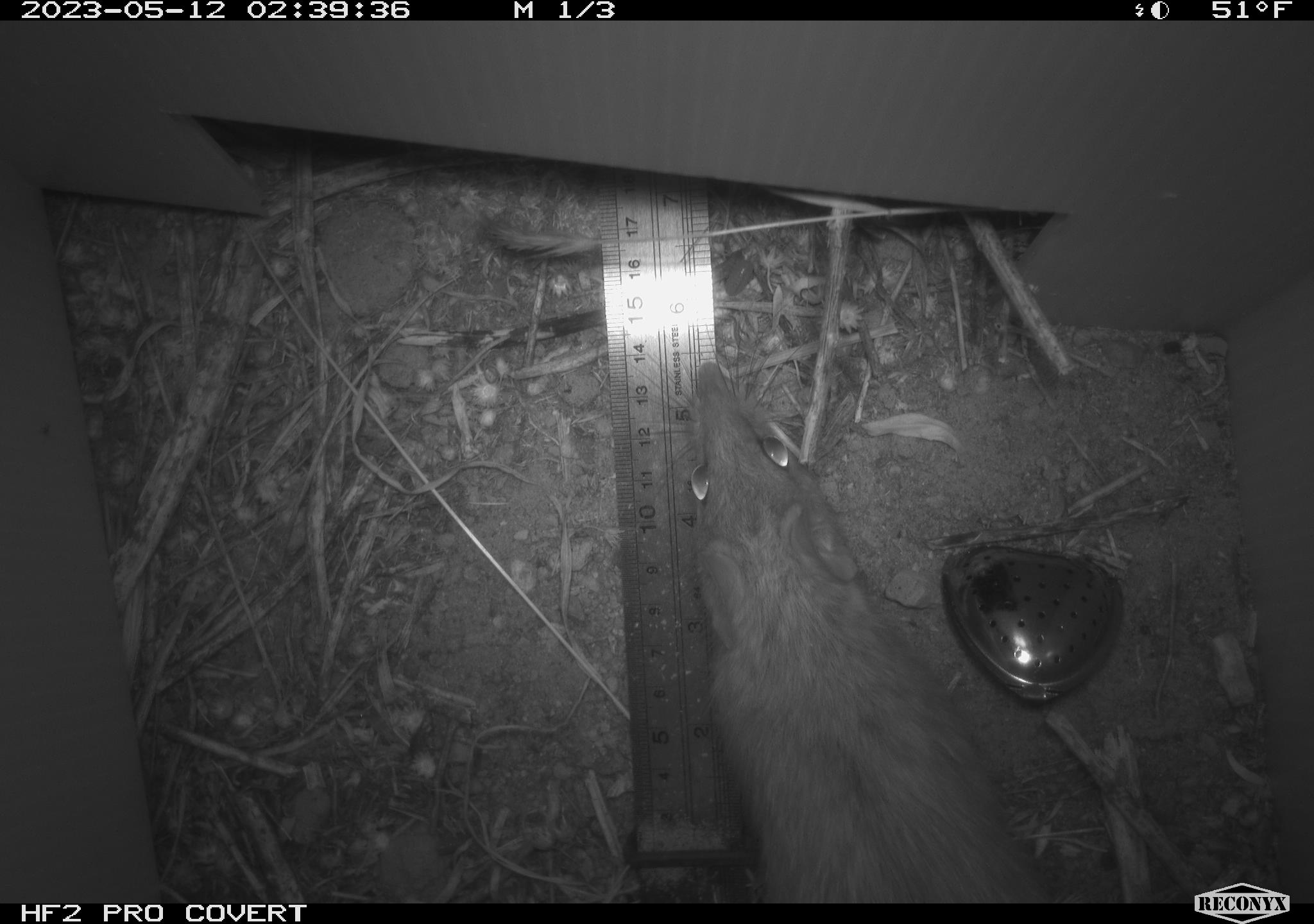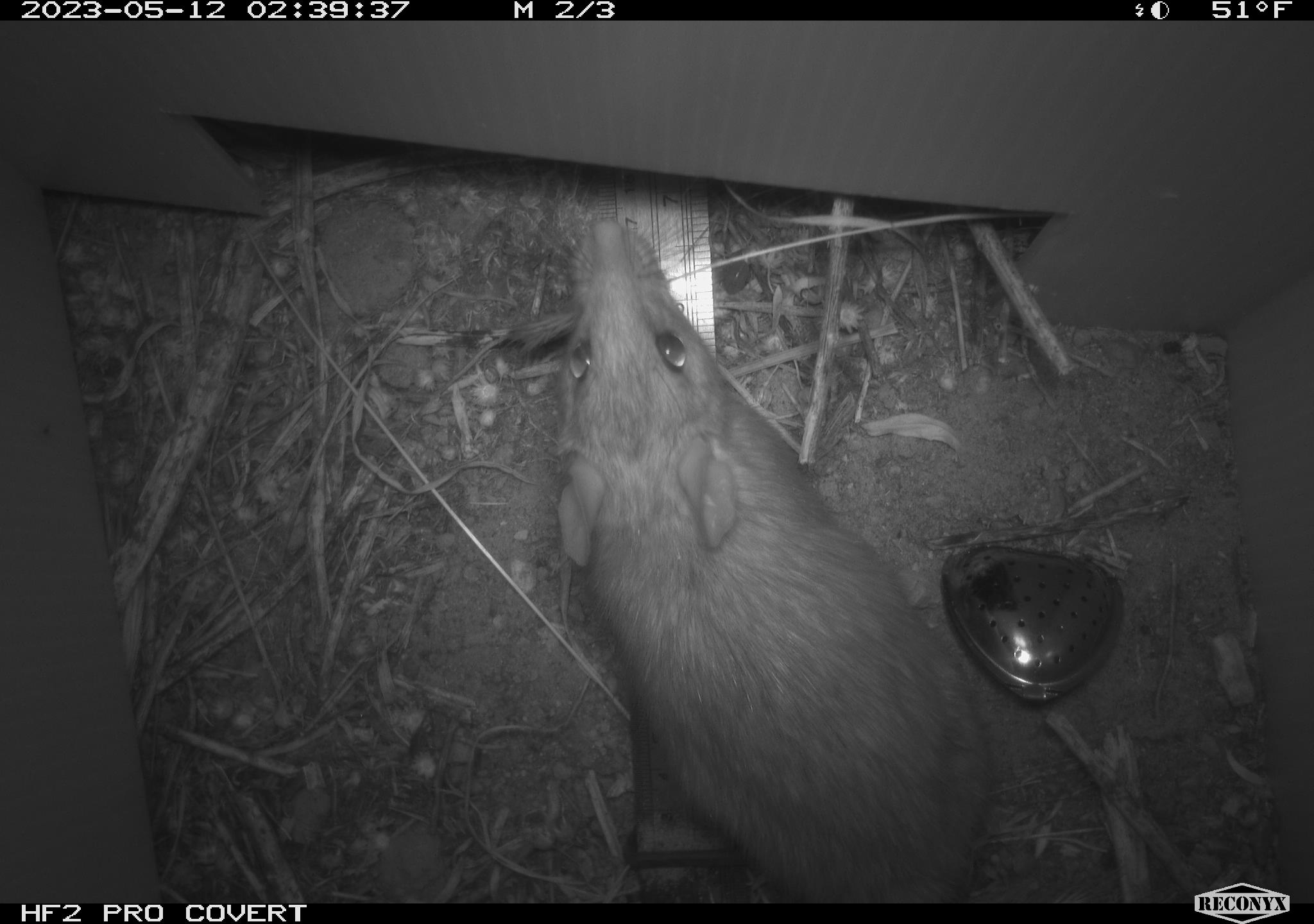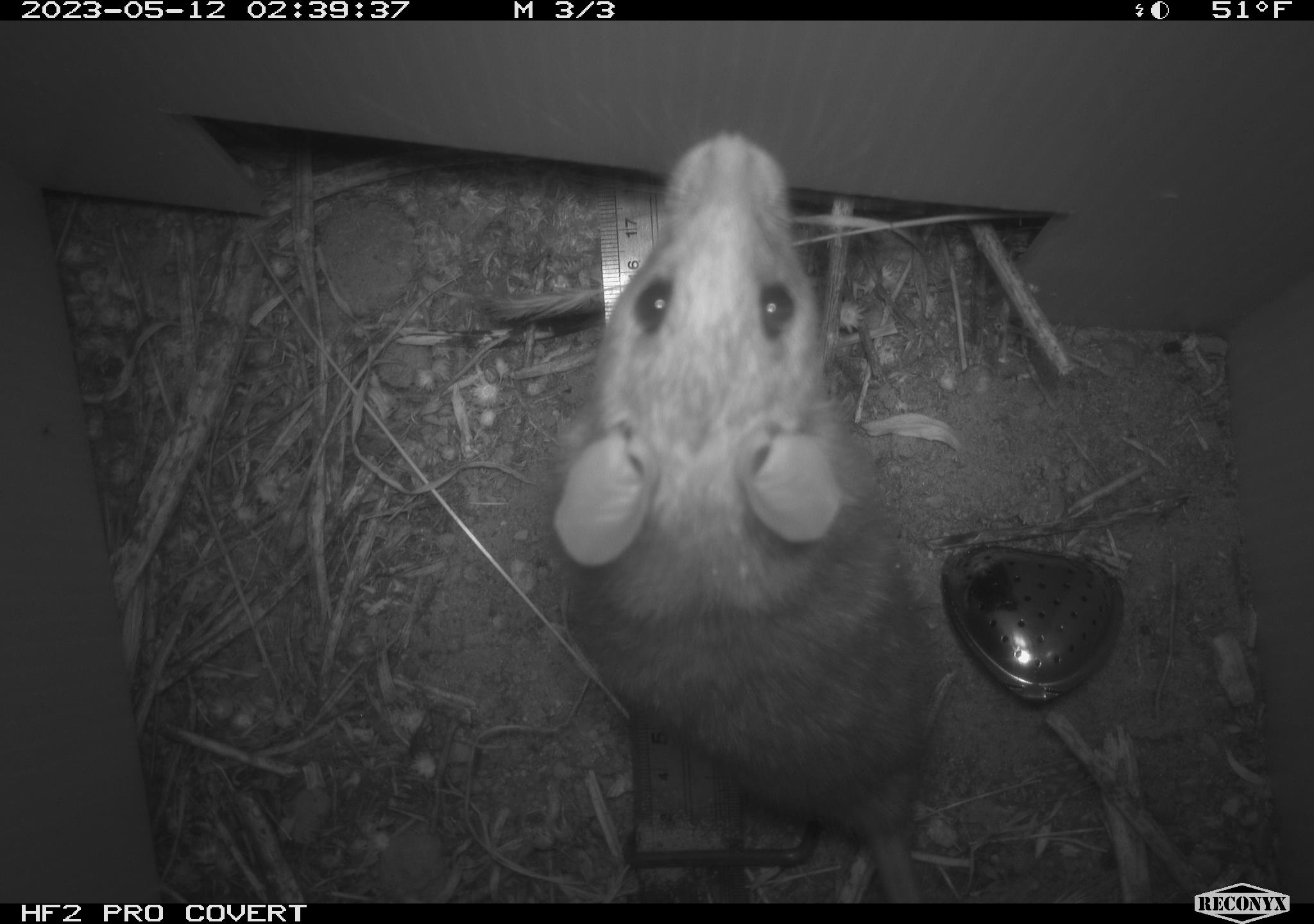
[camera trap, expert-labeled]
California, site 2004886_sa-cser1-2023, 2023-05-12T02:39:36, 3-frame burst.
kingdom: Animalia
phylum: Chordata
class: Mammalia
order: Rodentia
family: Muridae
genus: Rattus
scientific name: Rattus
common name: rat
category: rattus species